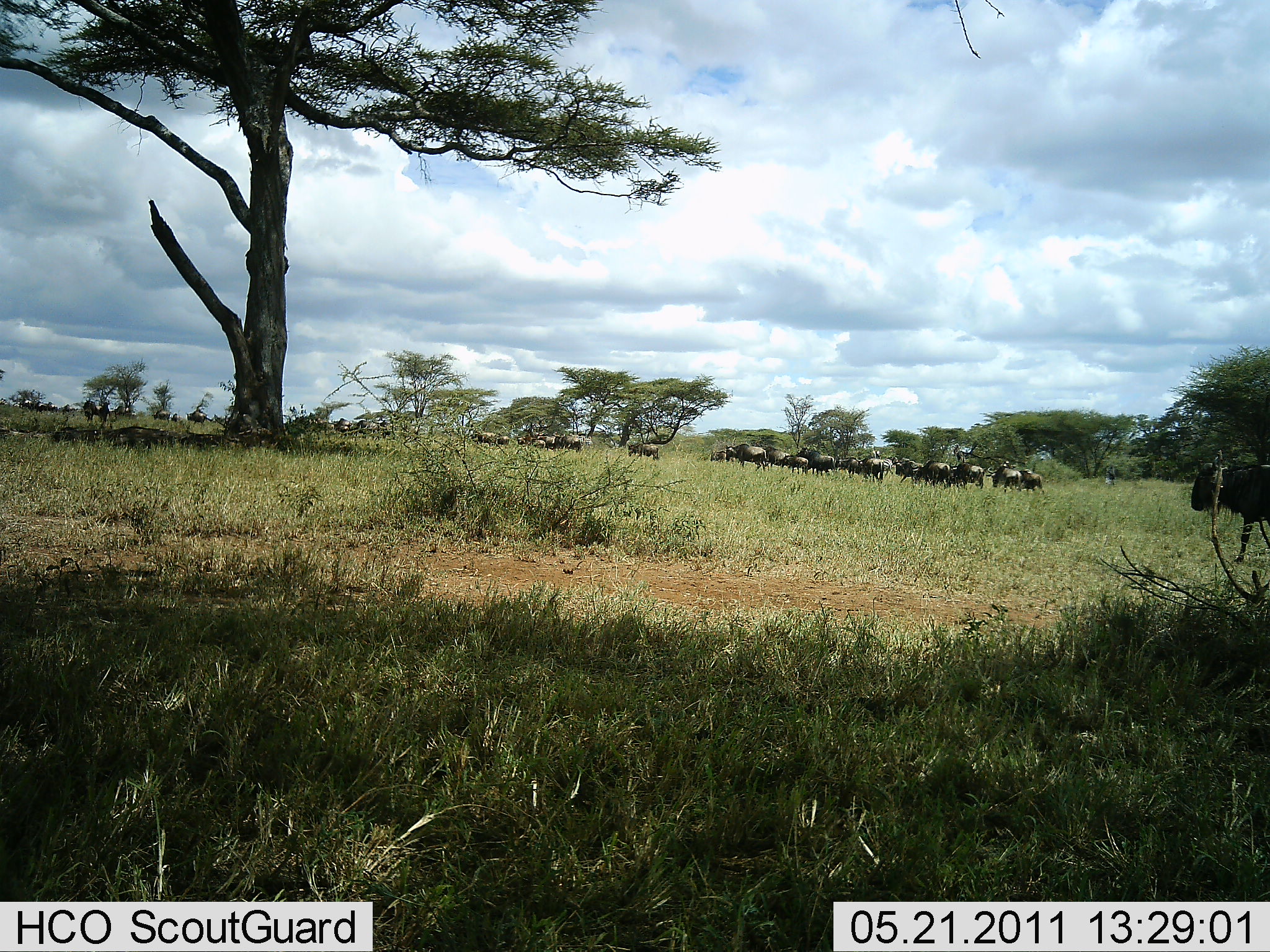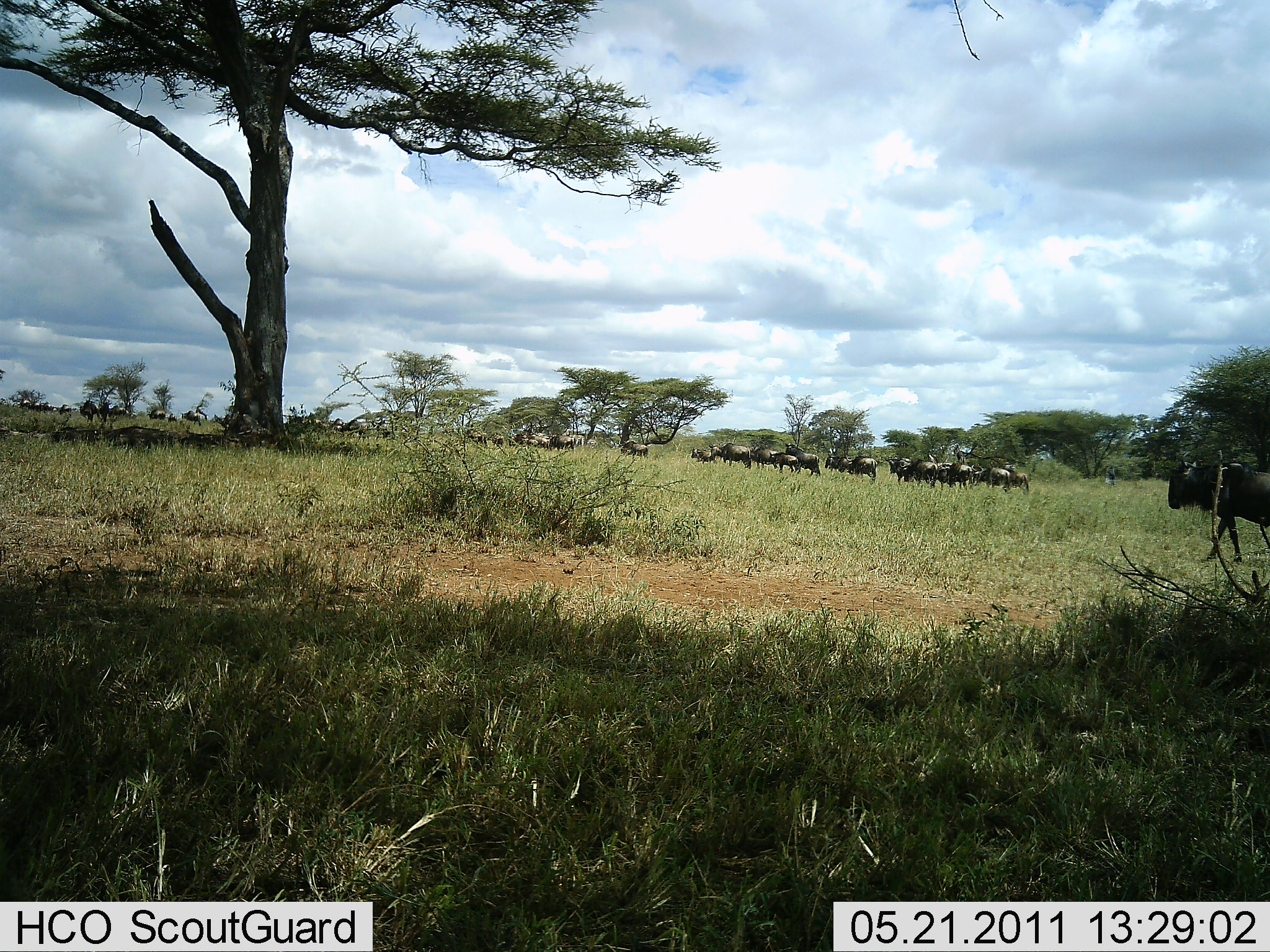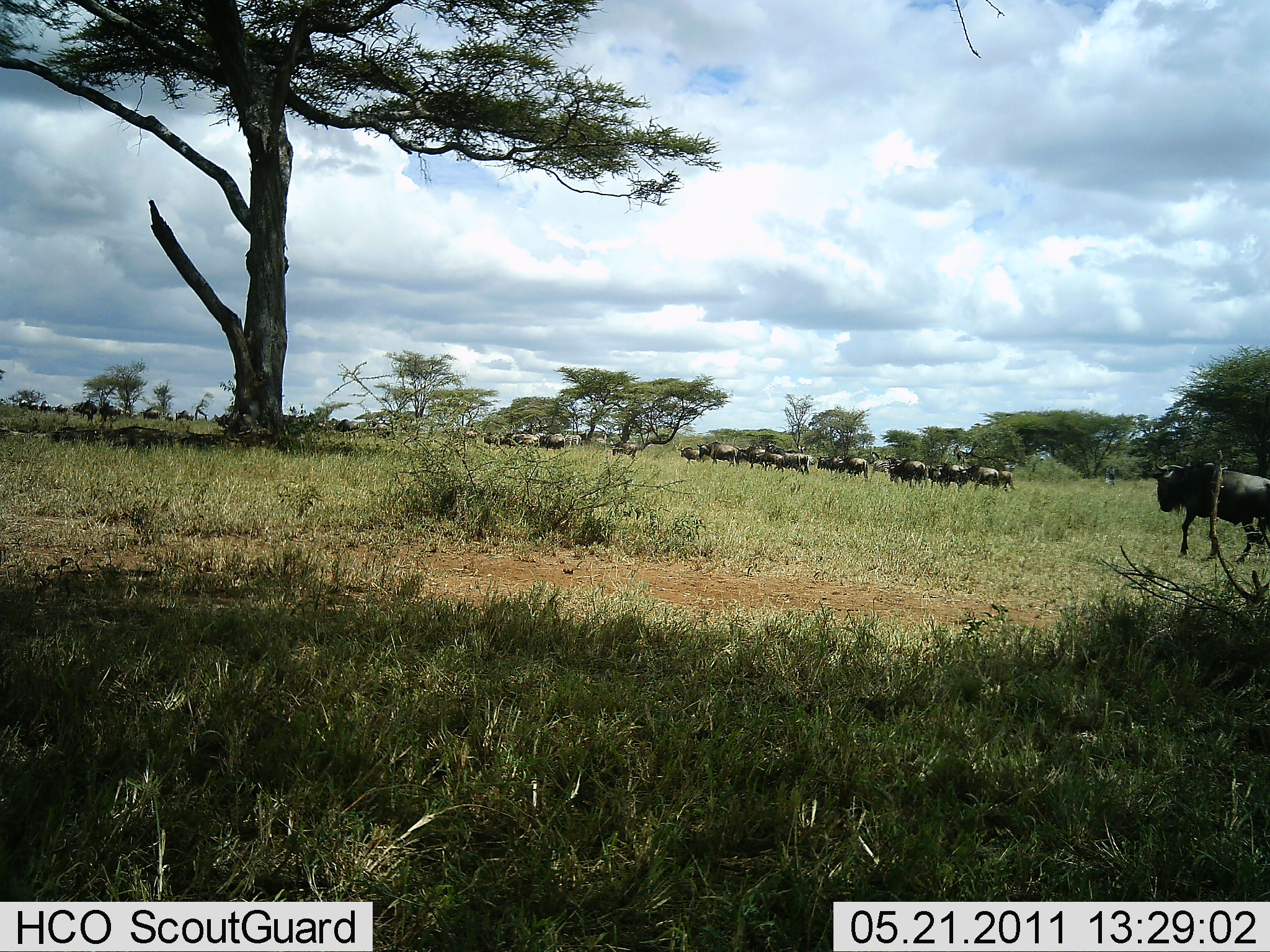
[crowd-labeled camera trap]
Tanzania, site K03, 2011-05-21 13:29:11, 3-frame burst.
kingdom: Animalia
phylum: Chordata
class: Mammalia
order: Artiodactyla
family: Bovidae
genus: Connochaetes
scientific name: Connochaetes taurinus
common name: blue wildebeest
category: wildebeest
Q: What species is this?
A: Wildebeest (blue wildebeest) (Connochaetes taurinus).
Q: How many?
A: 11-50.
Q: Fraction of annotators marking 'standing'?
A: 8%.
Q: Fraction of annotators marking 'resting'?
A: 0%.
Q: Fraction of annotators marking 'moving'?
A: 100%.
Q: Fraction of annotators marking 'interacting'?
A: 0%.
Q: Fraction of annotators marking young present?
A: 0%.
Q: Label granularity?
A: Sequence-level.